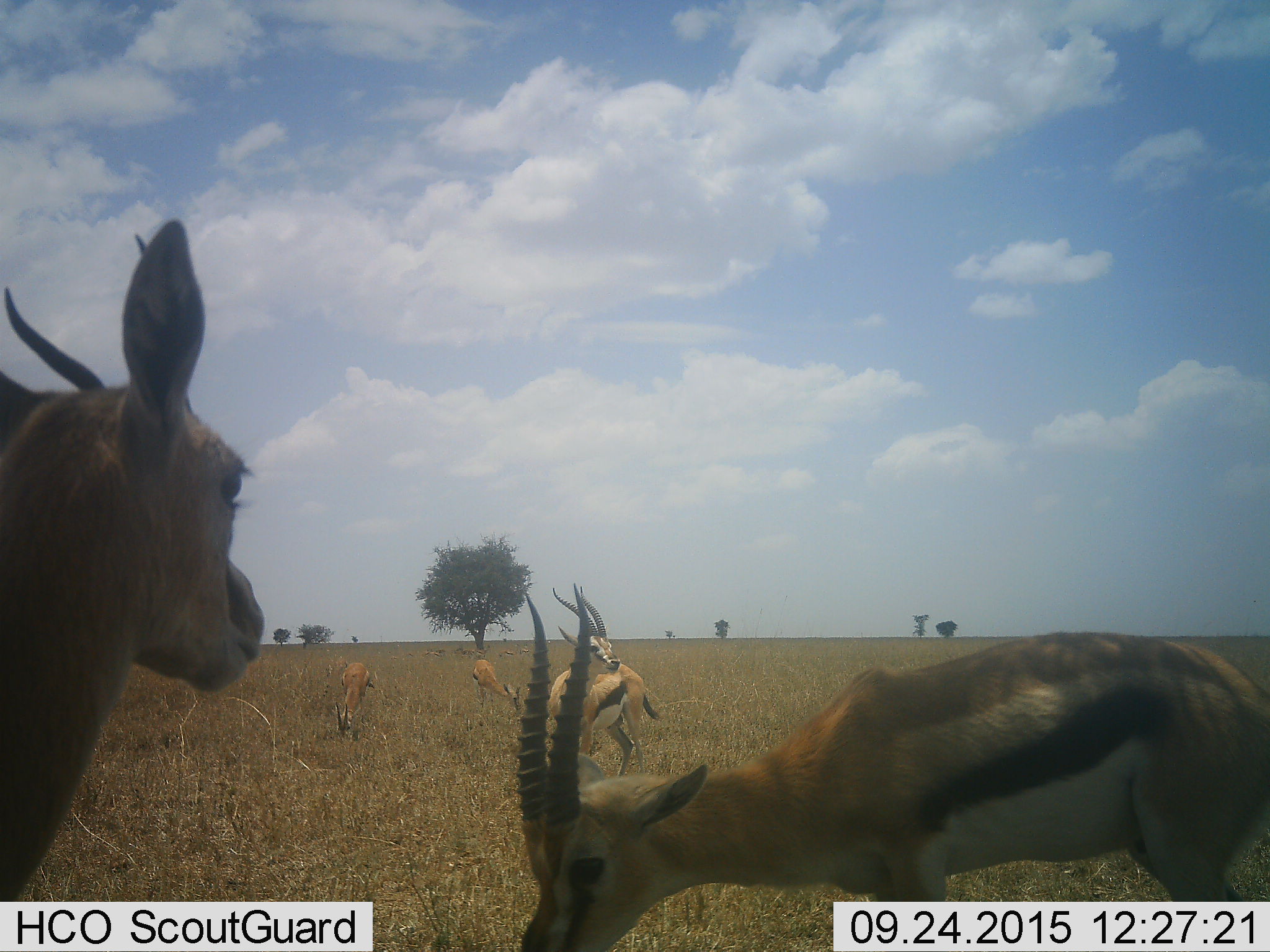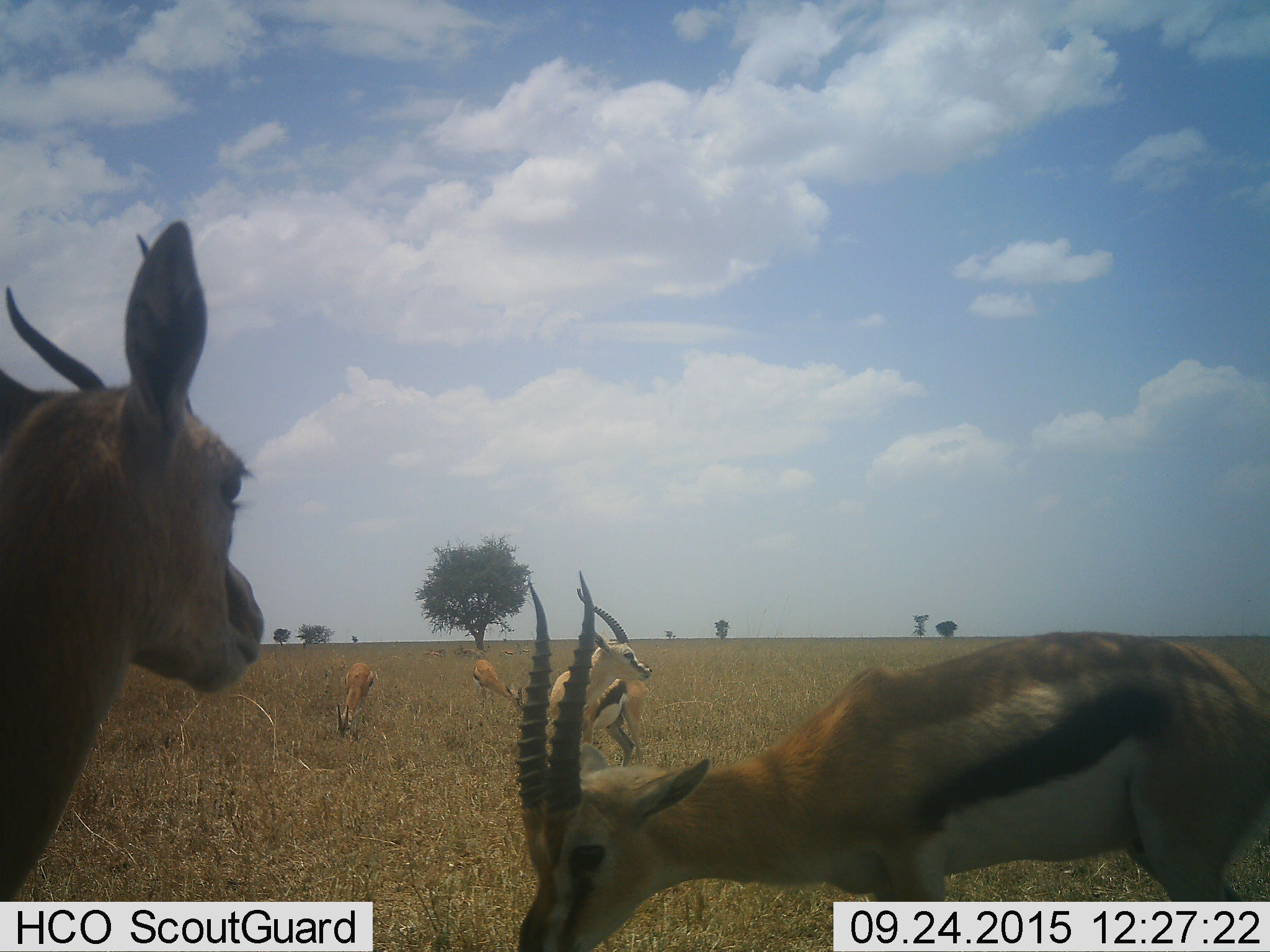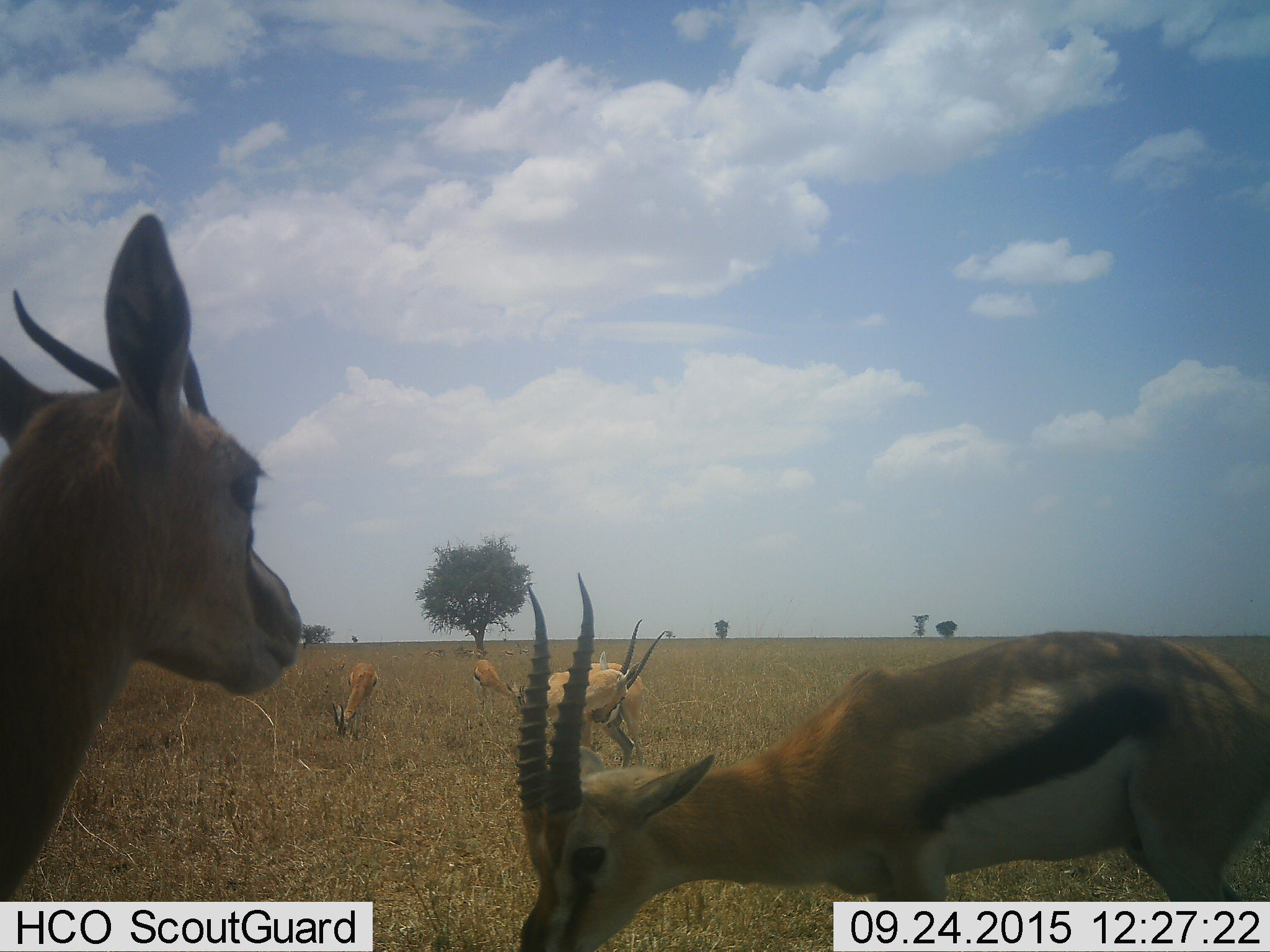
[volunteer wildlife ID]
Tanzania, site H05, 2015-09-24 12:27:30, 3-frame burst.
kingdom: Animalia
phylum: Chordata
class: Mammalia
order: Artiodactyla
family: Bovidae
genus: Eudorcas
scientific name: Eudorcas thomsonii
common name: thomson's gazelle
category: gazellethomsons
Gazellethomsons (thomson's gazelle) (Eudorcas thomsonii), count 5. Behavior (volunteer vote fractions): standing 67%, resting 0%, moving 11%, interacting 11%. Young present (vote fraction): 0%. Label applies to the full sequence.